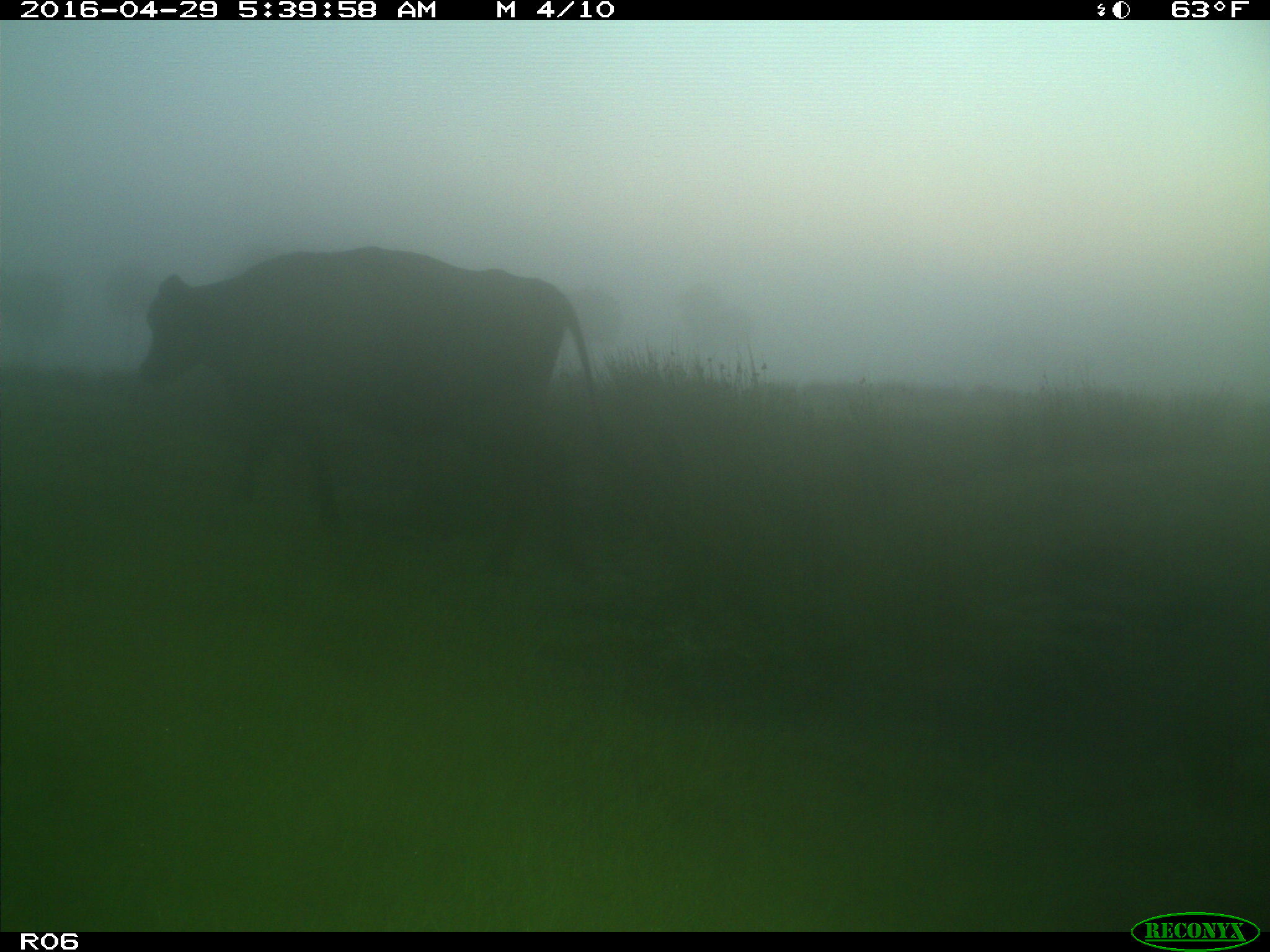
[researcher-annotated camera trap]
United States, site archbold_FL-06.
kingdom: Animalia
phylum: Chordata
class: Mammalia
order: Artiodactyla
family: Bovidae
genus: Bos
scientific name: Bos taurus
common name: domestic cow